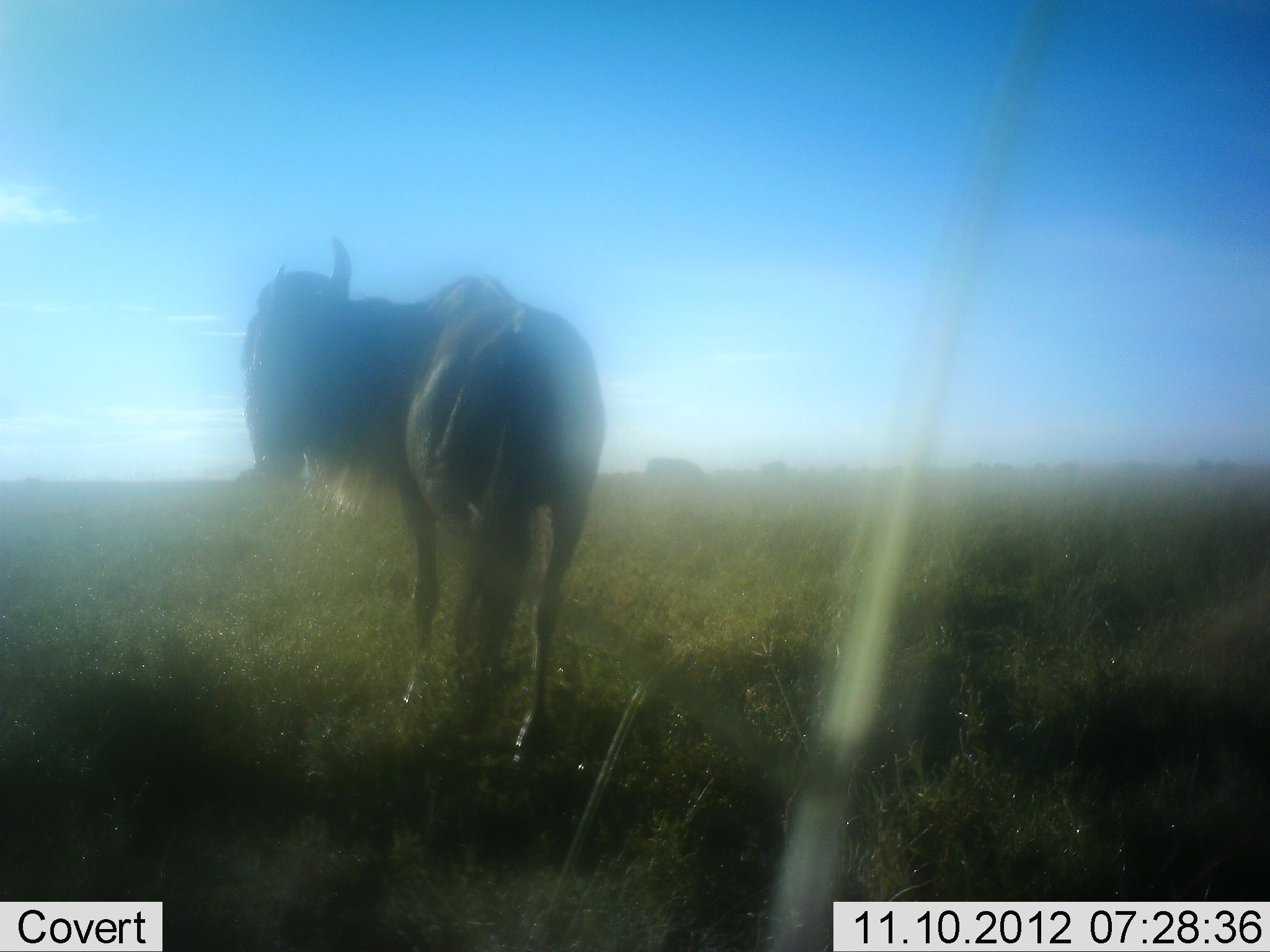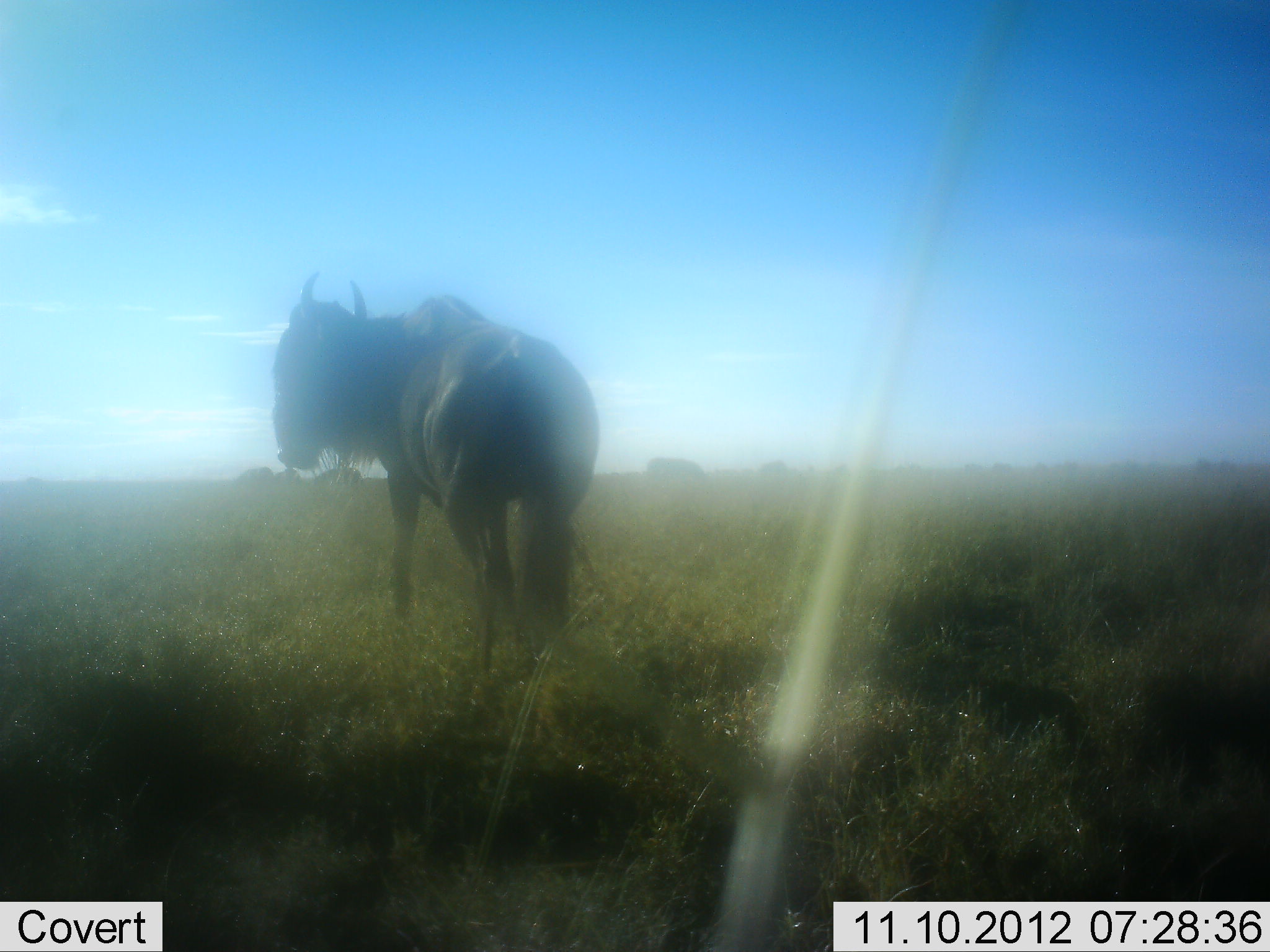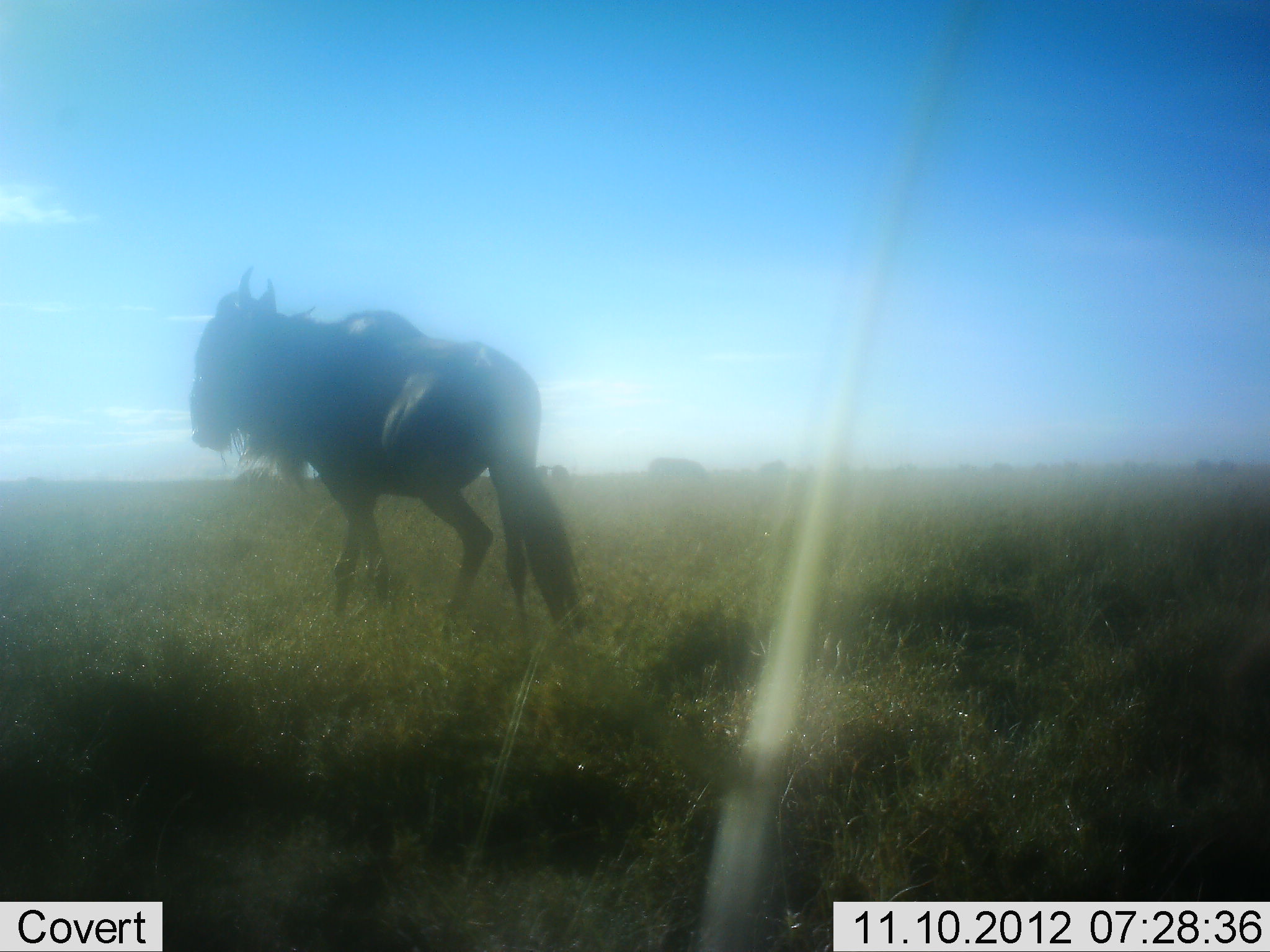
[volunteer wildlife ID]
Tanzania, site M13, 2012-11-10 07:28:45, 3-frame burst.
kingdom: Animalia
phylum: Chordata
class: Mammalia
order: Artiodactyla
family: Bovidae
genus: Connochaetes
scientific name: Connochaetes taurinus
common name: blue wildebeest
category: wildebeest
Wildebeest (blue wildebeest) (Connochaetes taurinus), count 1. Behavior (volunteer vote fractions): standing 50%, resting 0%, moving 50%, interacting 0%. Young present (vote fraction): 0%. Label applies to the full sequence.